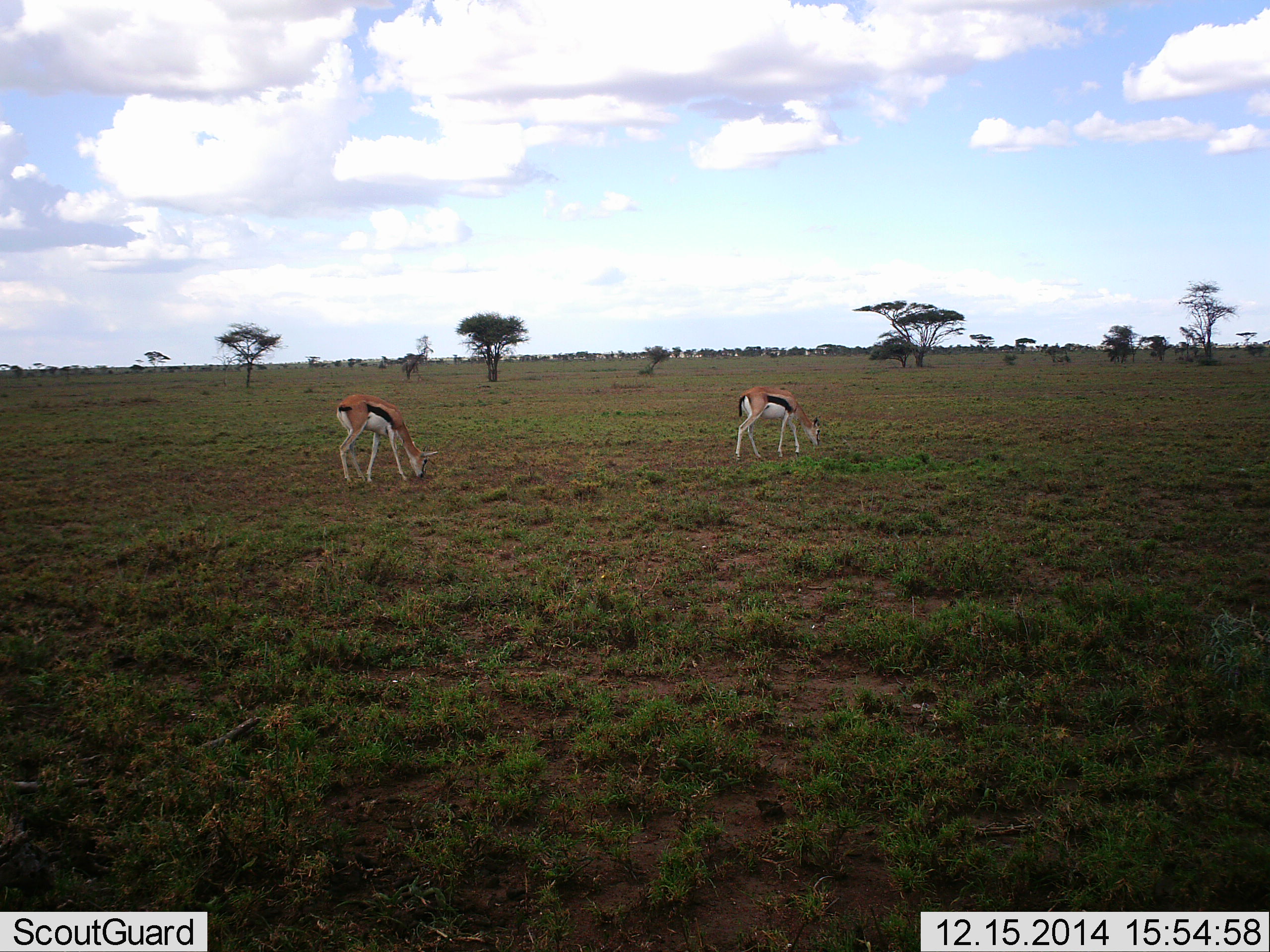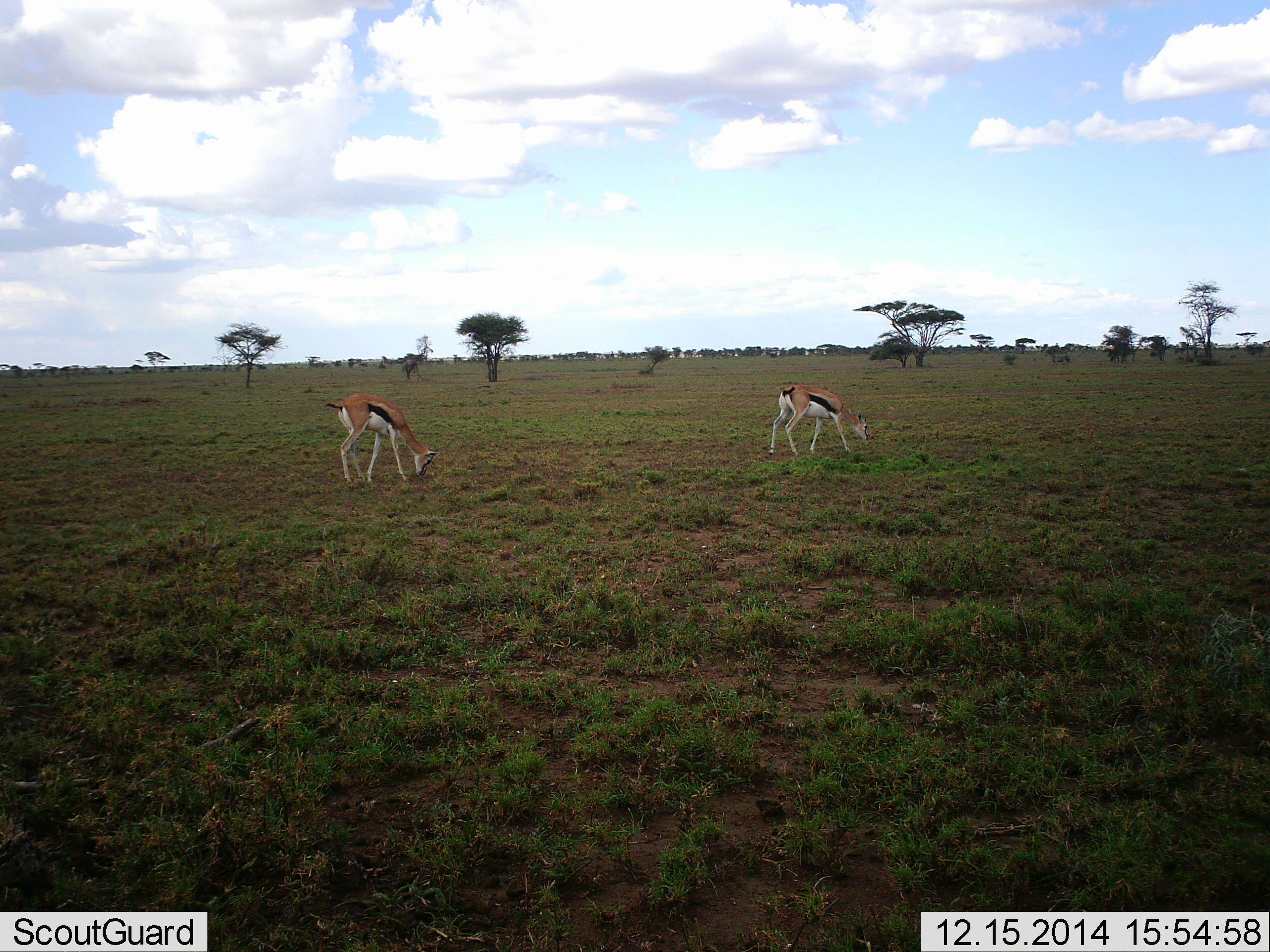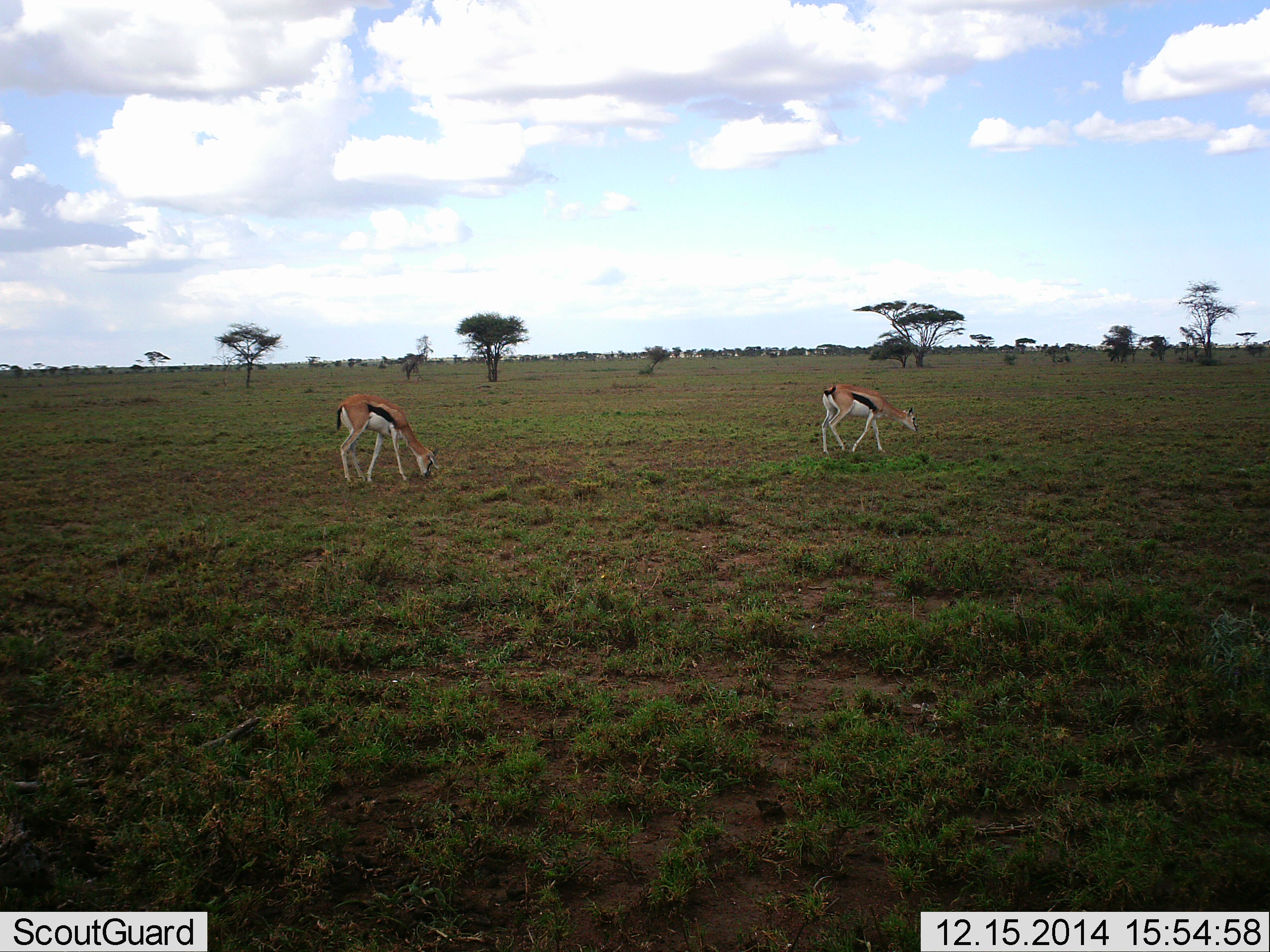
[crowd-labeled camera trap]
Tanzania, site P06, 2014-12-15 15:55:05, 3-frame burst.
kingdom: Animalia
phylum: Chordata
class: Mammalia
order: Artiodactyla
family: Bovidae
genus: Eudorcas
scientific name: Eudorcas thomsonii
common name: thomson's gazelle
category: gazellethomsons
Gazellethomsons (thomson's gazelle) (Eudorcas thomsonii), count 2. Behavior (volunteer vote fractions): standing 10%, resting 0%, moving 50%, interacting 0%. Young present (vote fraction): 0%. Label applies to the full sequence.